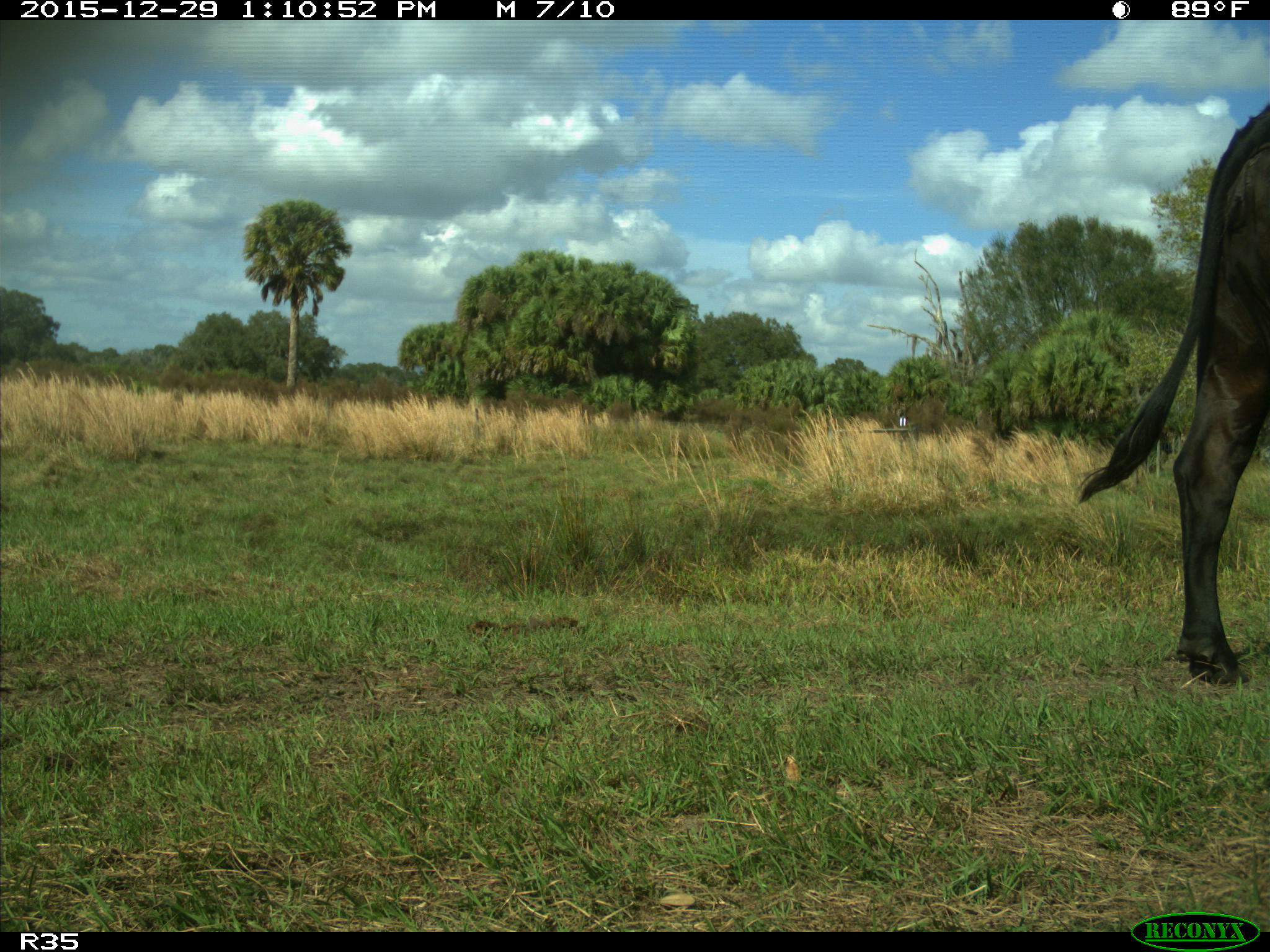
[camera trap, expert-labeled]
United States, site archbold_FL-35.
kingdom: Animalia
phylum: Chordata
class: Mammalia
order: Artiodactyla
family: Bovidae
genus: Bos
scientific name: Bos taurus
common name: domestic cow